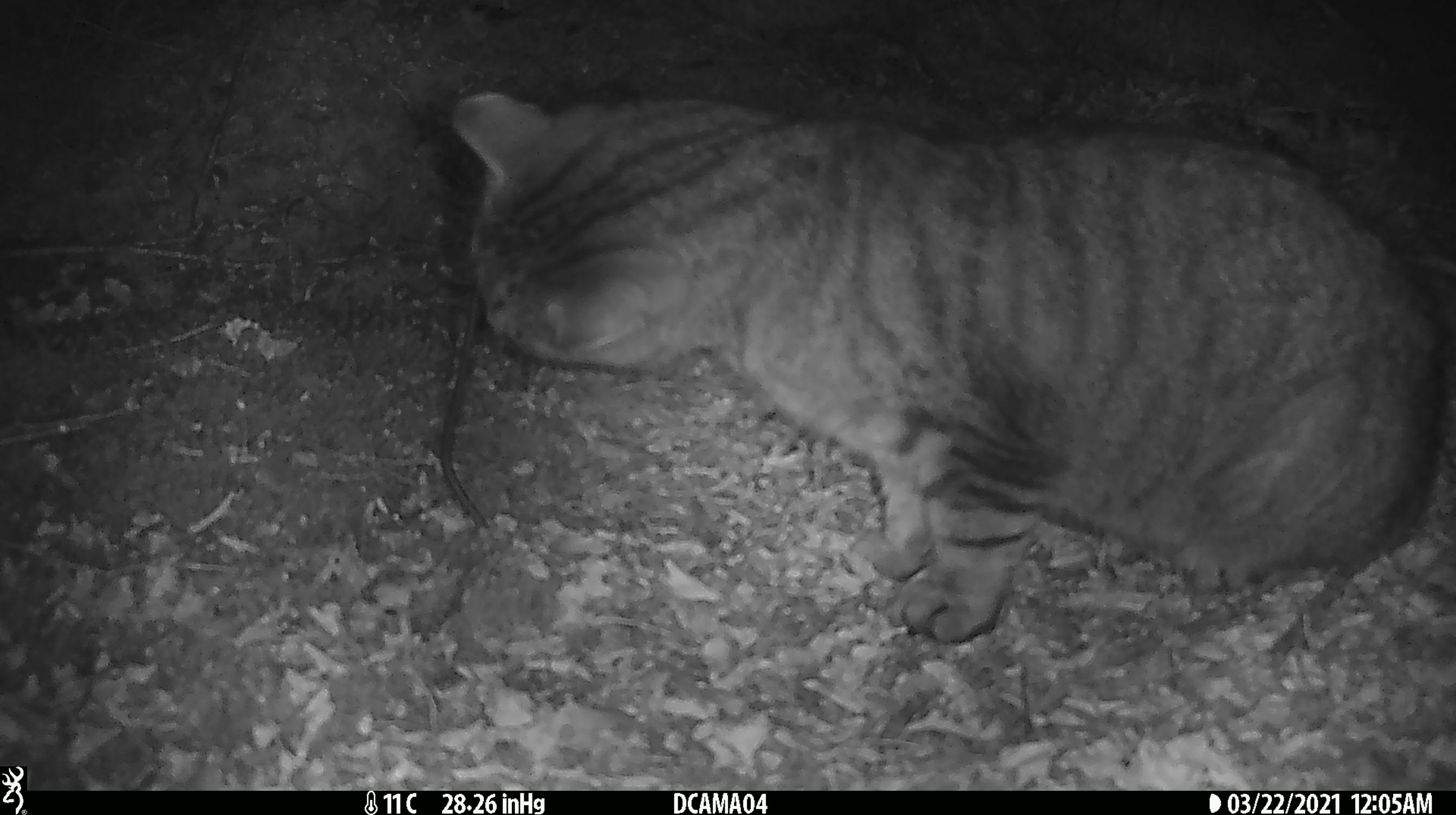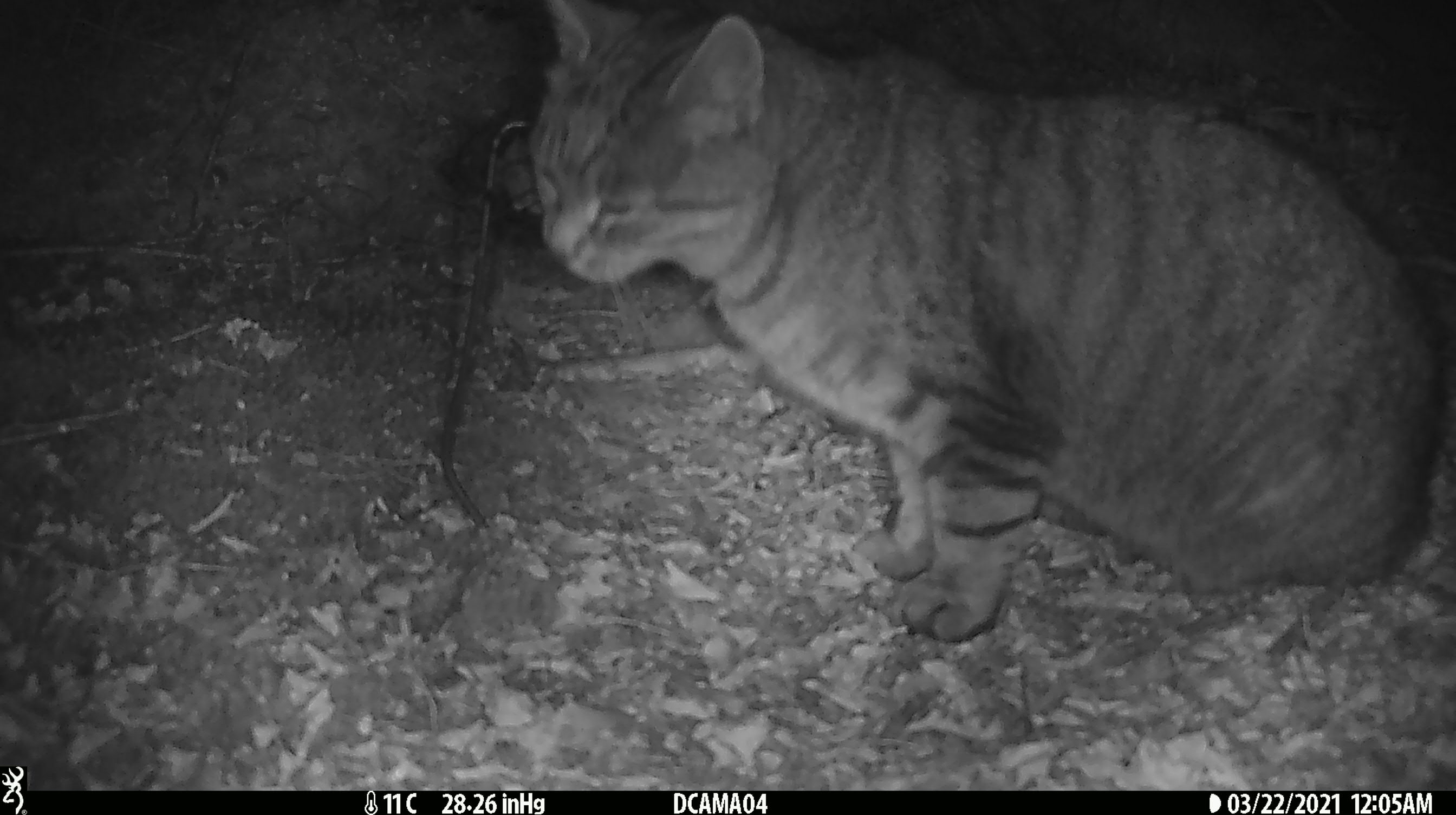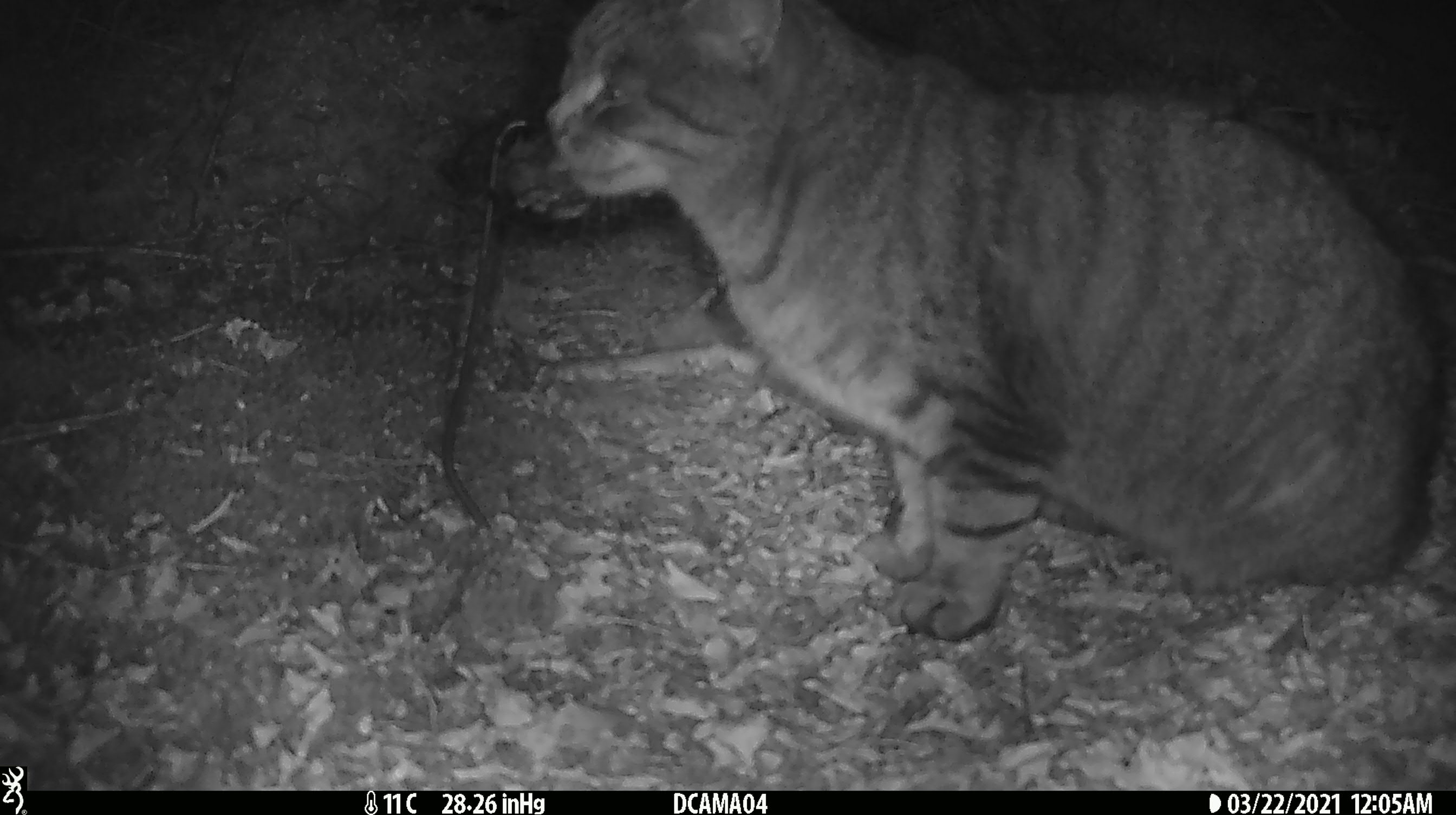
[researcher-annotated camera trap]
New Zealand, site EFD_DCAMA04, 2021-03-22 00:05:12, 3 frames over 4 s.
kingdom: Animalia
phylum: Chordata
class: Mammalia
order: Carnivora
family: Felidae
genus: Felis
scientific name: Felis catus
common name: domestic cat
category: cat